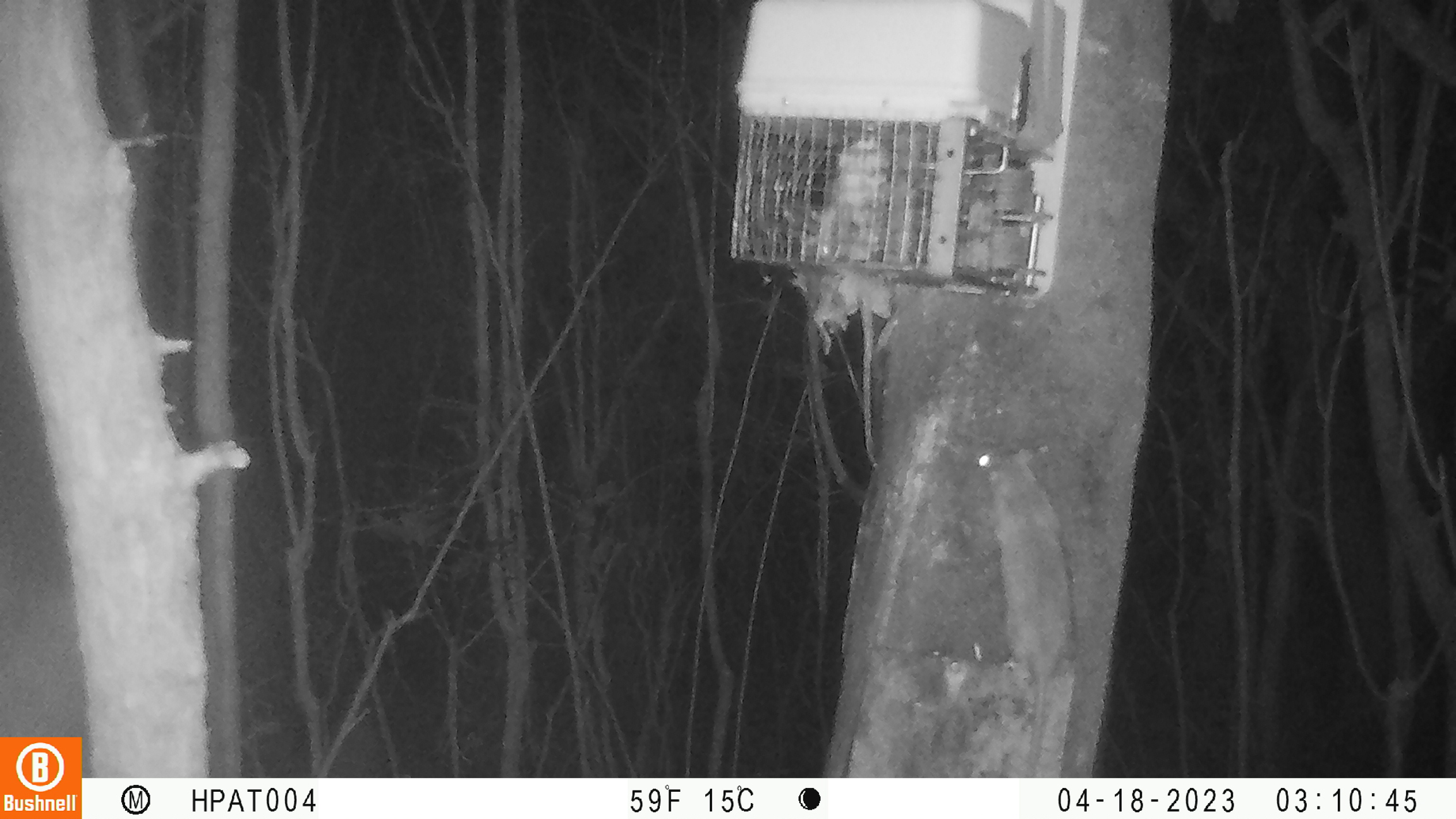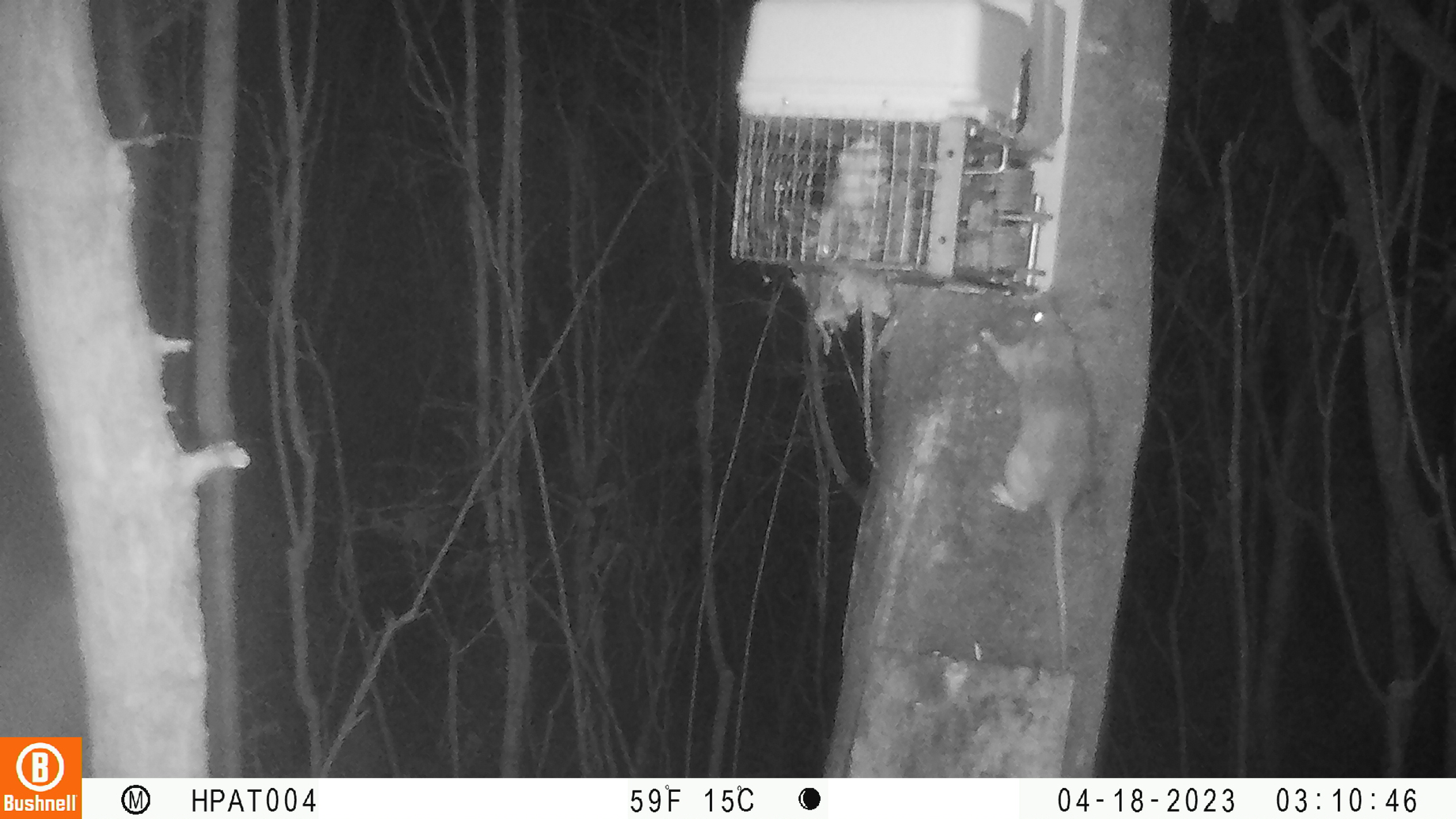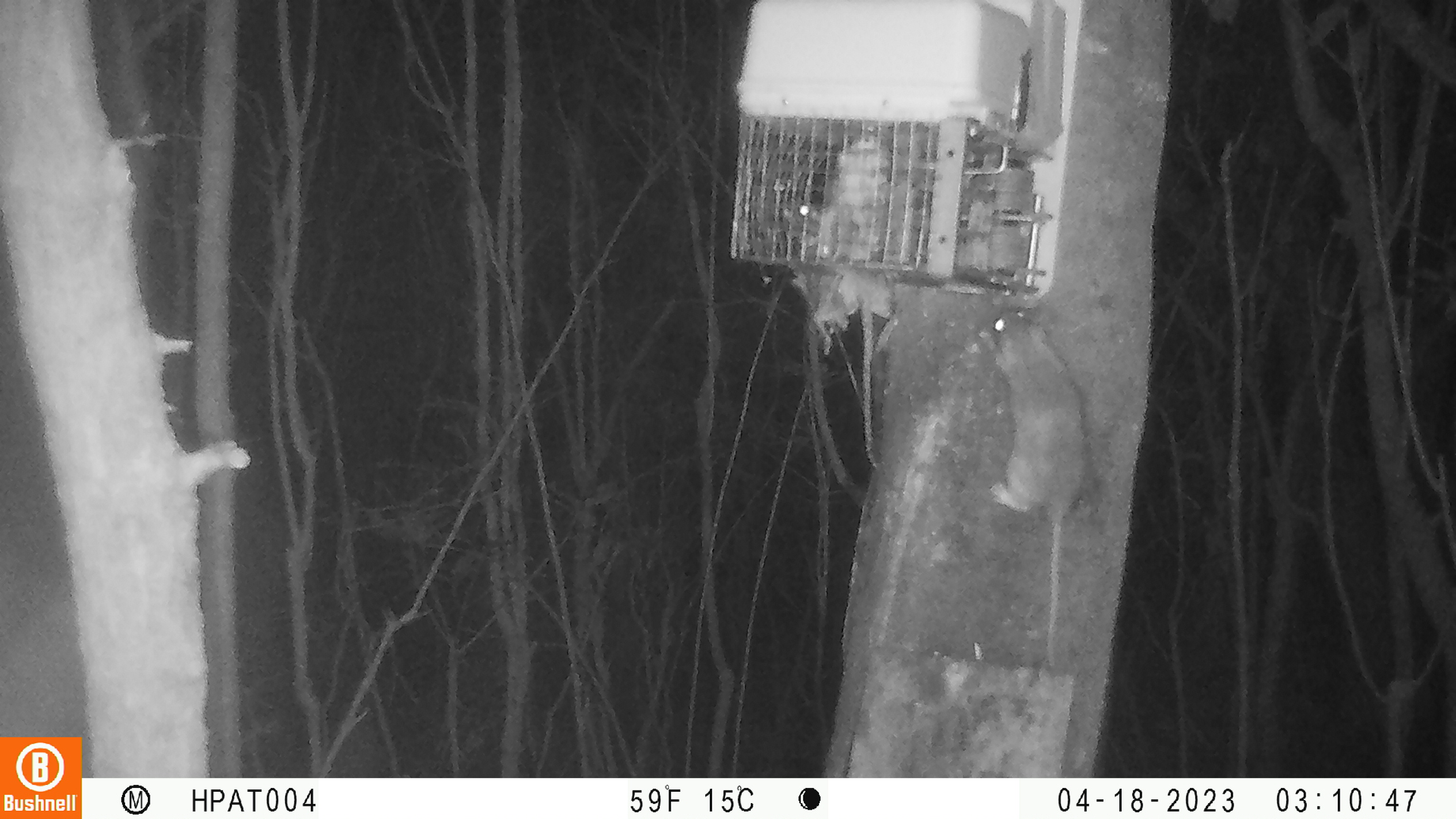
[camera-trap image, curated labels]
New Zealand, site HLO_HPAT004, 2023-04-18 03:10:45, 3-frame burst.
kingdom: Animalia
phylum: Chordata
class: Mammalia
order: Rodentia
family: Muridae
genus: Rattus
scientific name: Rattus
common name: rat